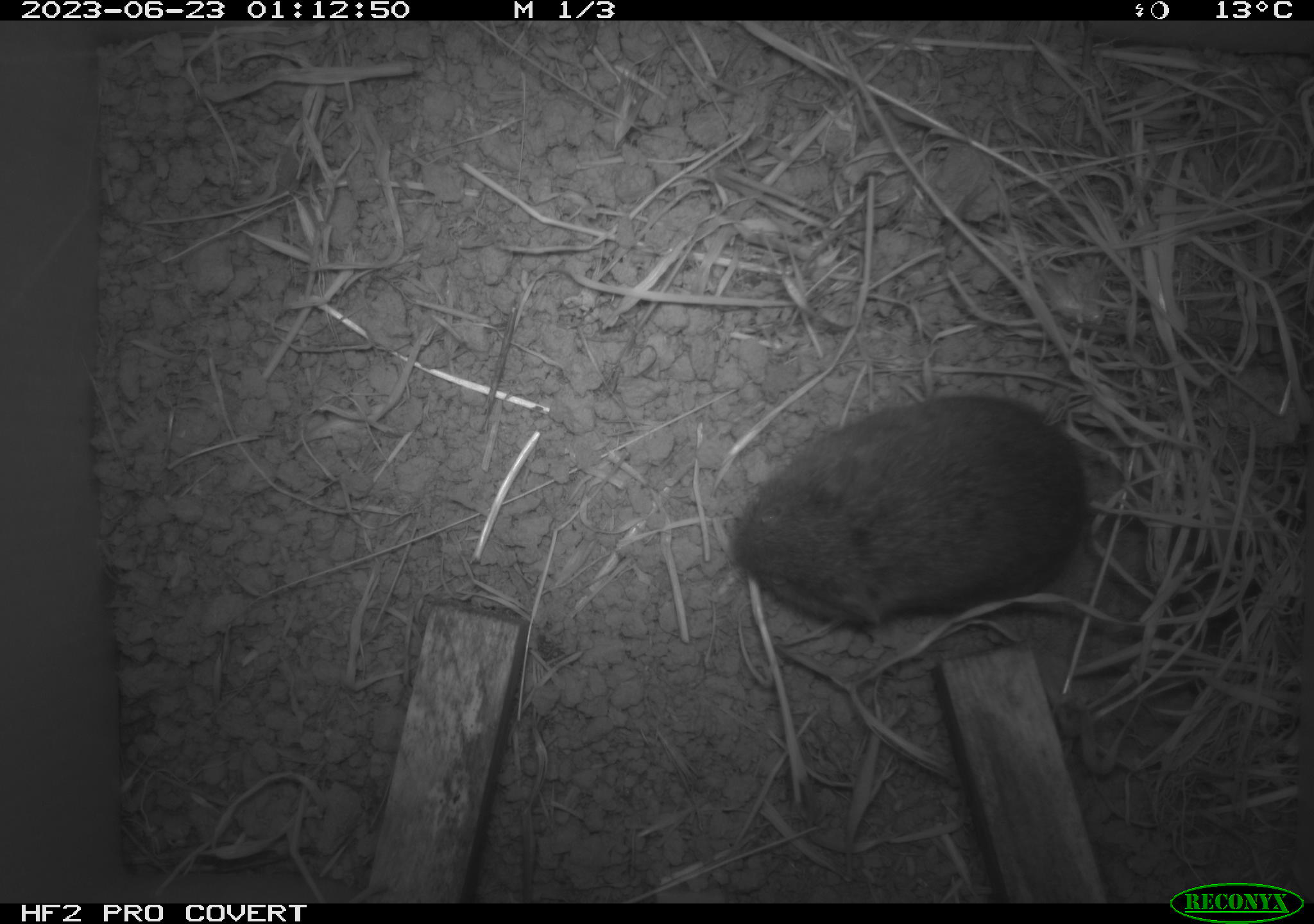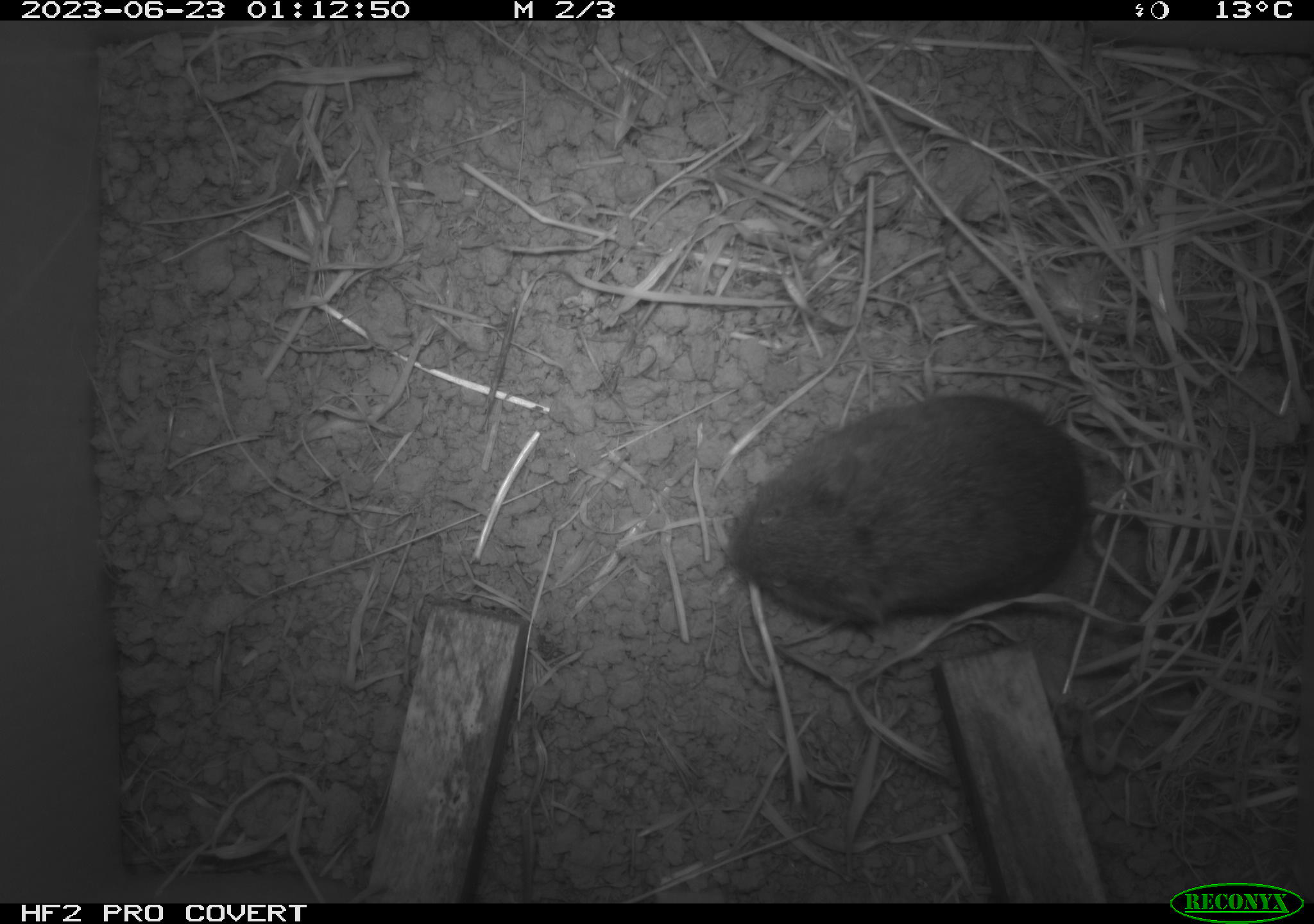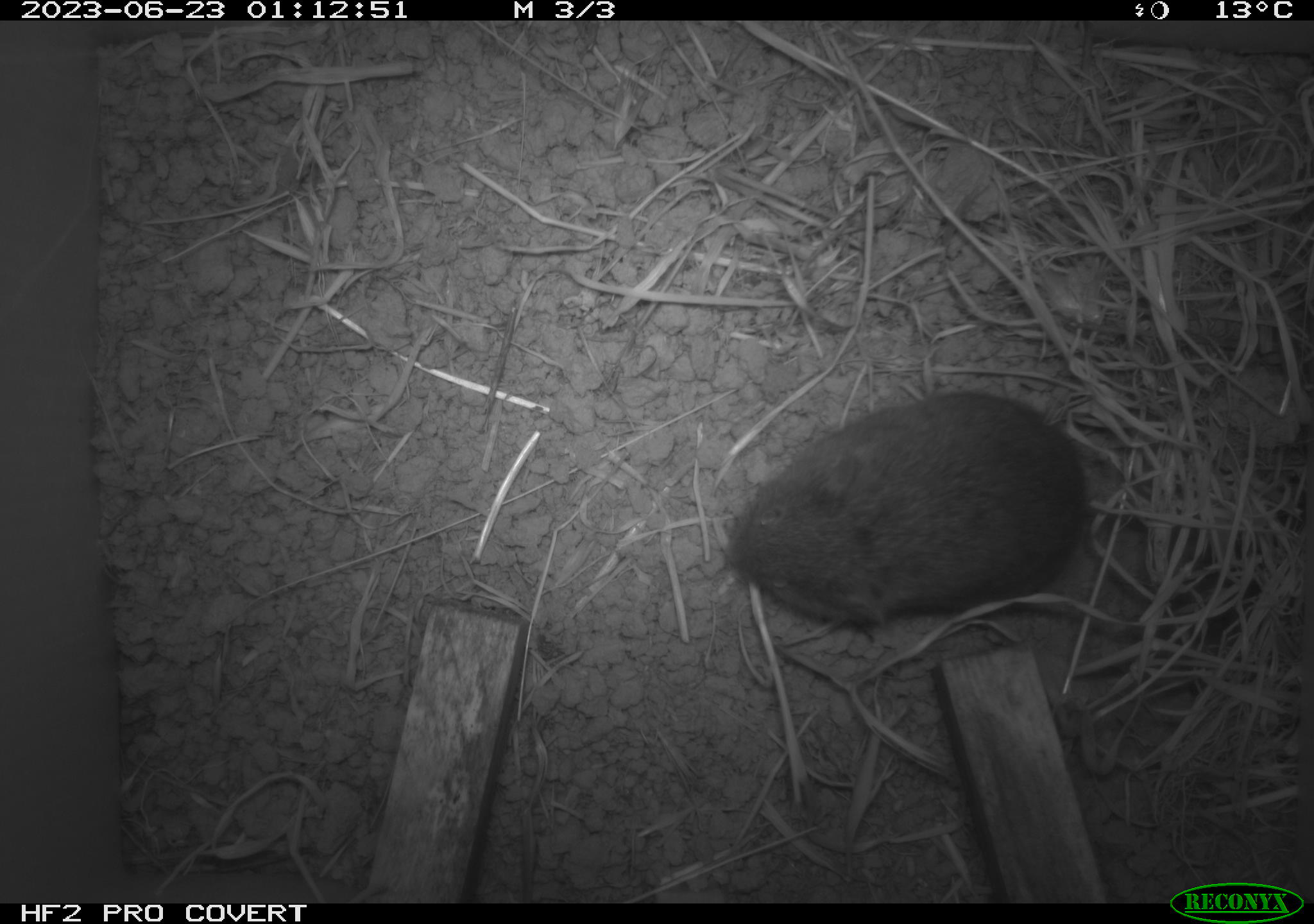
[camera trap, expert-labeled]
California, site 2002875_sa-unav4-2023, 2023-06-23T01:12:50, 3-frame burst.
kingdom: Animalia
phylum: Chordata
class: Mammalia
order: Rodentia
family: Cricetidae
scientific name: Arvicolinae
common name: voles, lemmings, and muskrats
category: arvicolinae subfamily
Arvicolinae subfamily (voles, lemmings, and muskrats) (Arvicolinae).